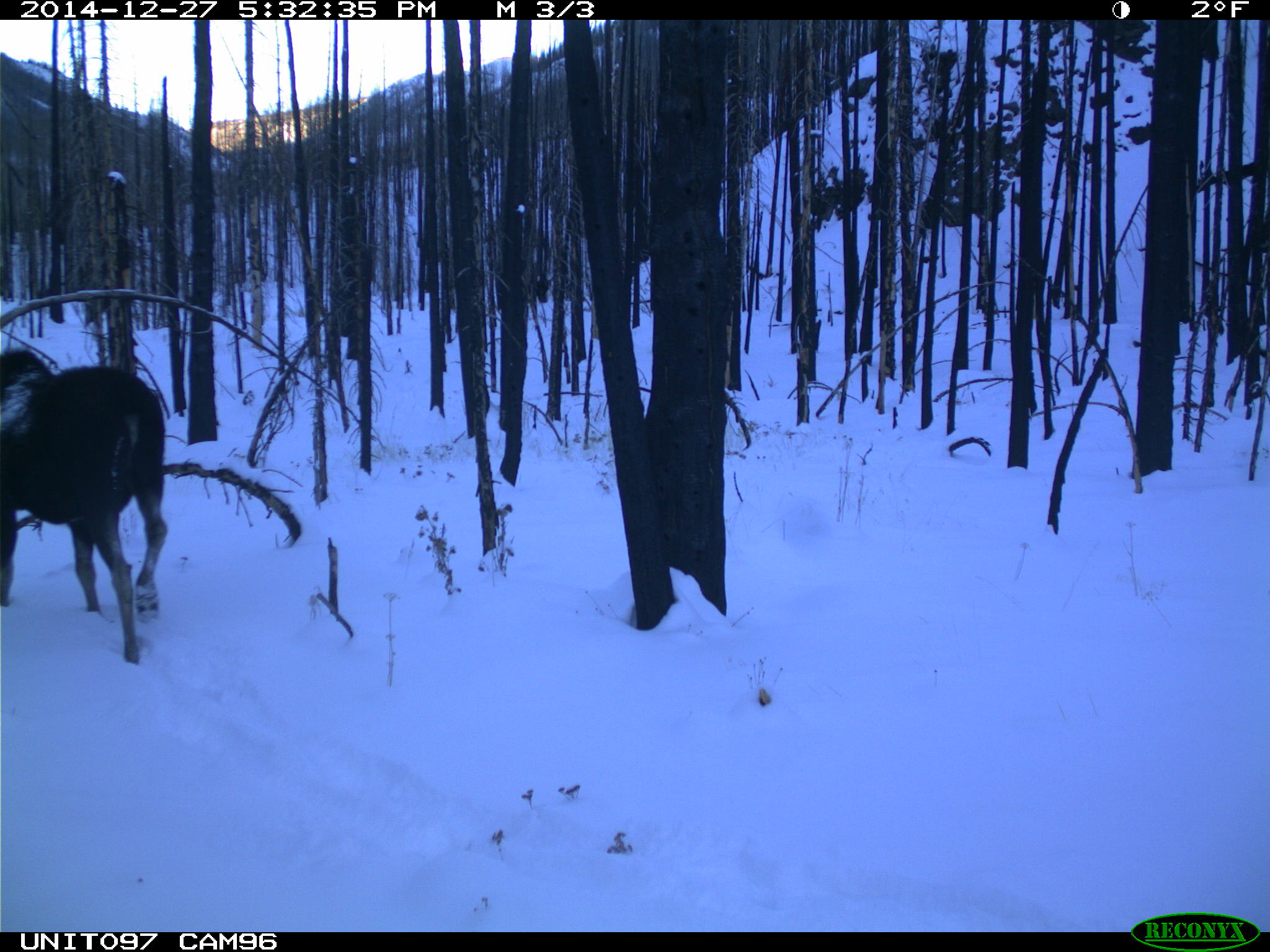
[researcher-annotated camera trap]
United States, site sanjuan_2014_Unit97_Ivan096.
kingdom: Animalia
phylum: Chordata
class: Mammalia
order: Artiodactyla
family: Cervidae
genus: Alces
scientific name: Alces alces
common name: moose